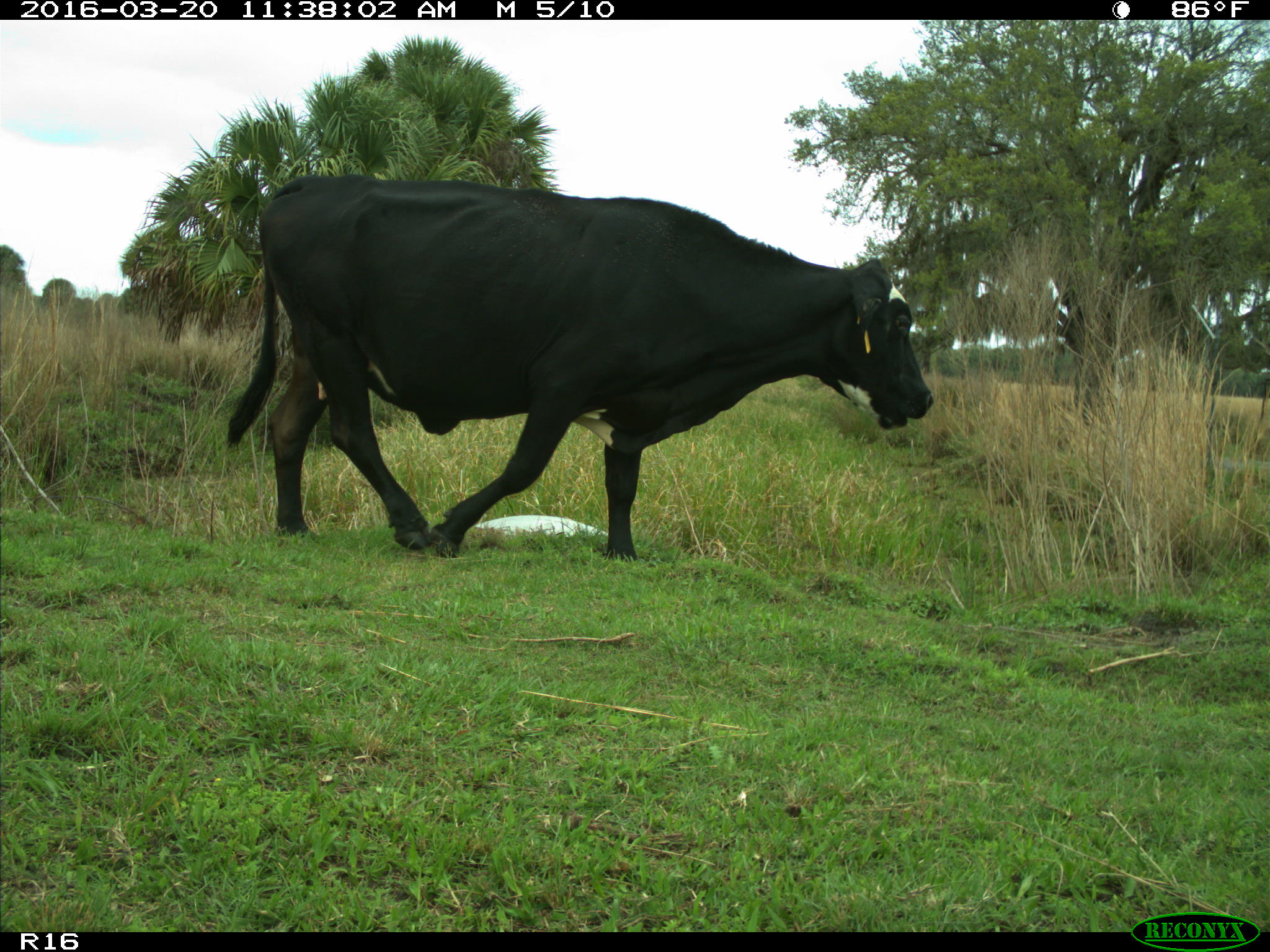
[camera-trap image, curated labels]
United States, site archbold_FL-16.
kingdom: Animalia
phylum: Chordata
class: Mammalia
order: Artiodactyla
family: Bovidae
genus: Bos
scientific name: Bos taurus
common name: domestic cow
Bos taurus (domestic cow).